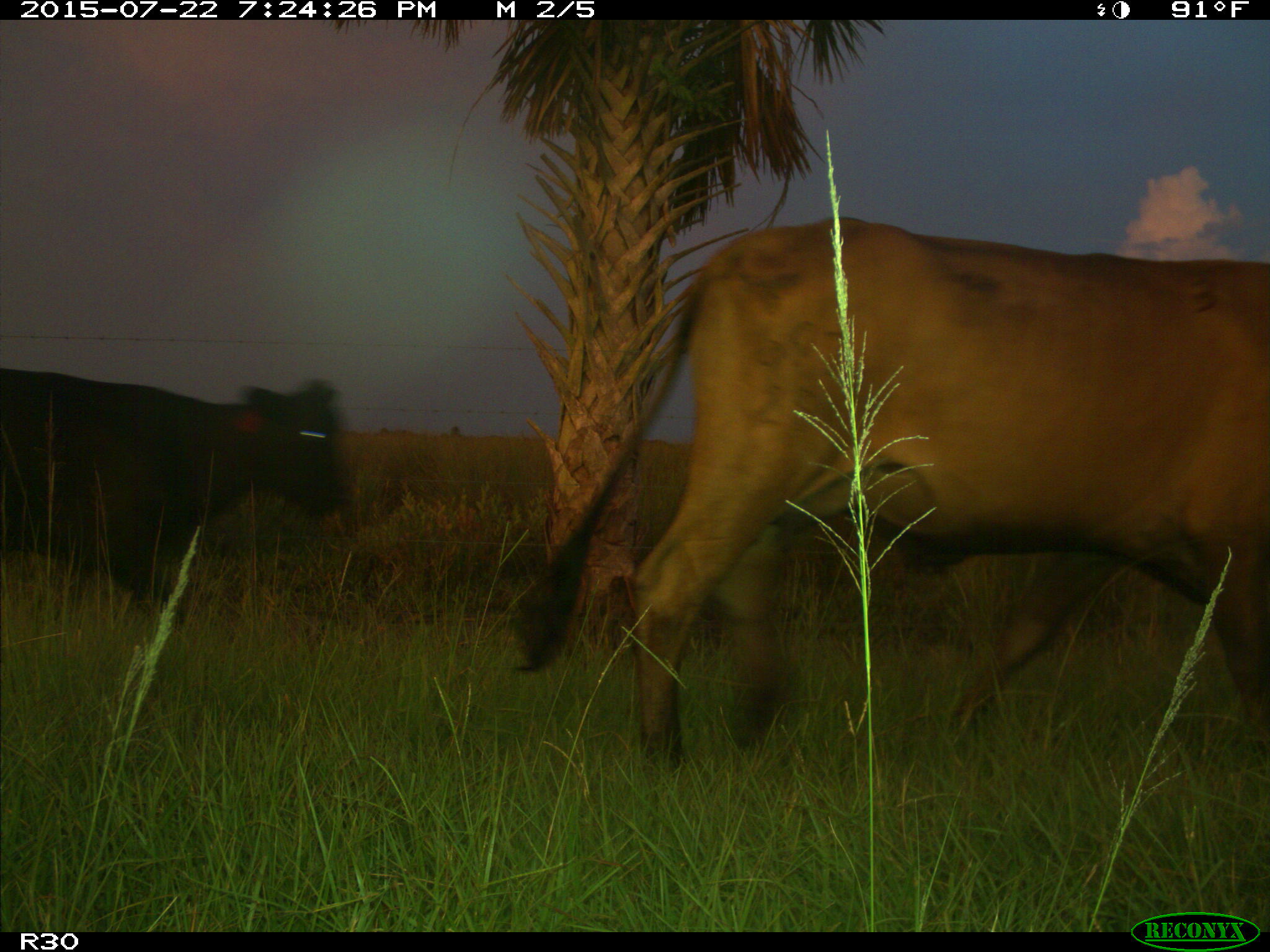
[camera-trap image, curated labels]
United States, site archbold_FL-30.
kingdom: Animalia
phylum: Chordata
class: Mammalia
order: Artiodactyla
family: Bovidae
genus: Bos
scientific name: Bos taurus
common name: domestic cow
Bos taurus (domestic cow).